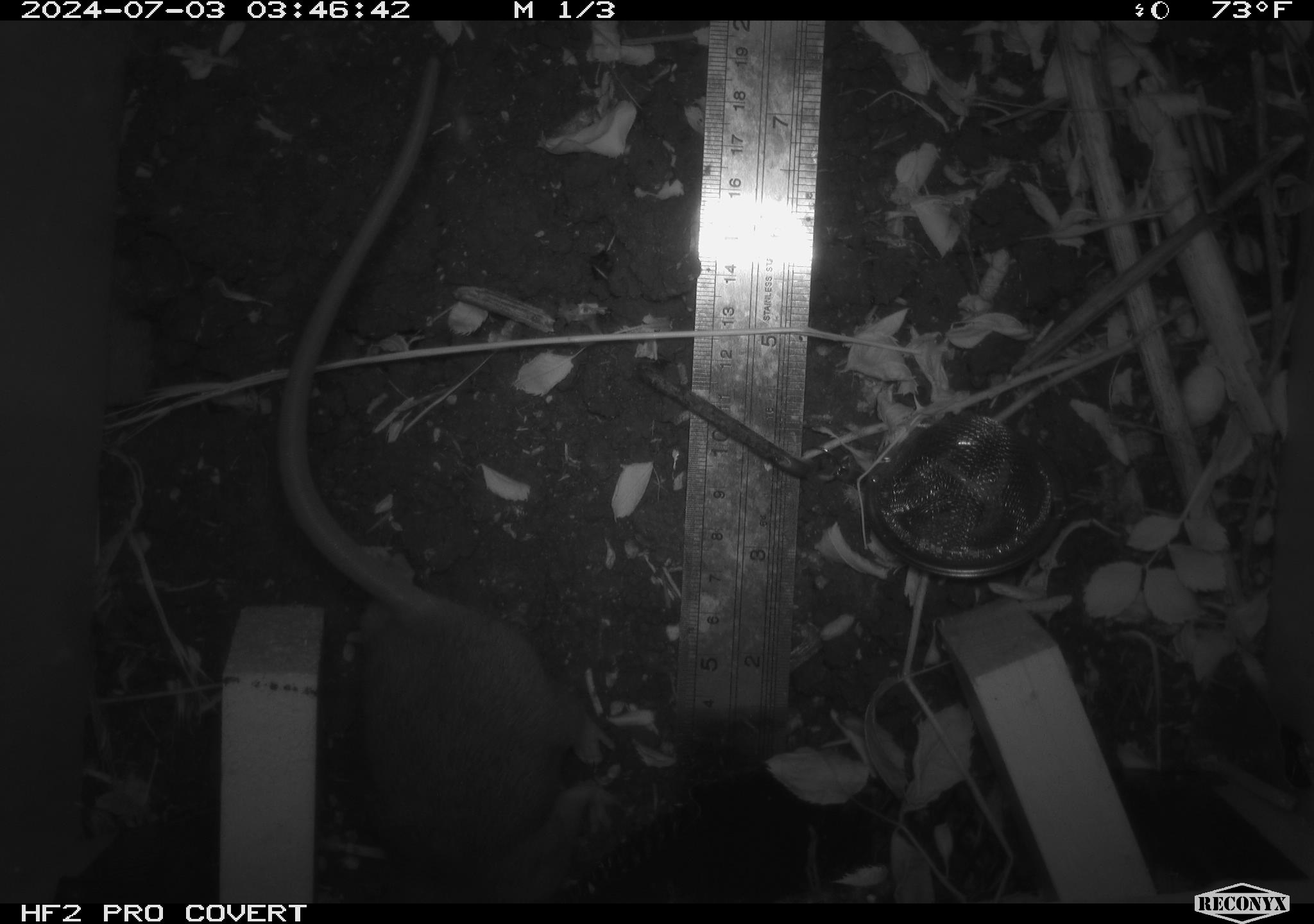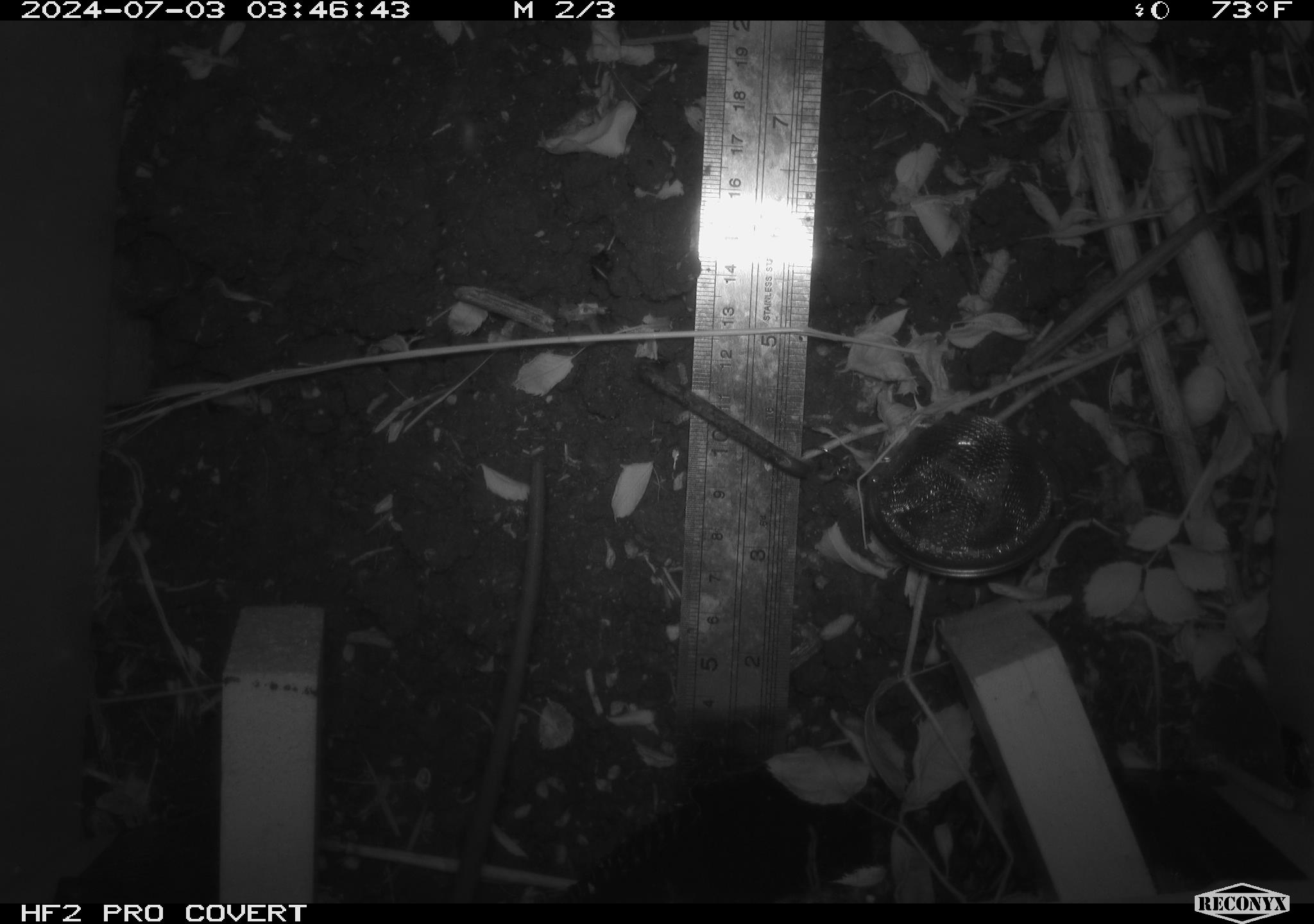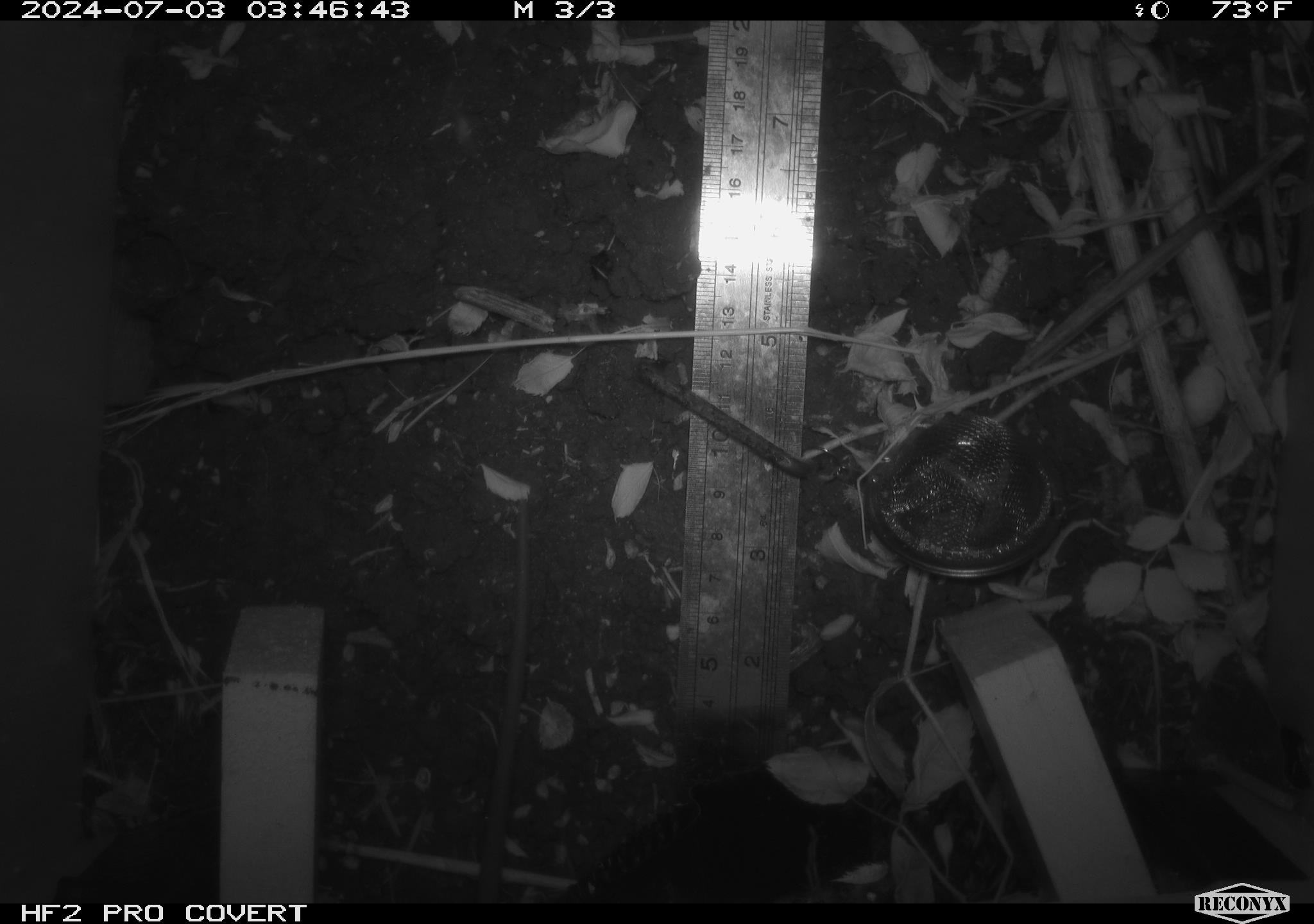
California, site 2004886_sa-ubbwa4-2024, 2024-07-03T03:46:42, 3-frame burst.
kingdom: Animalia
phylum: Chordata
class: Mammalia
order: Rodentia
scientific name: Rodentia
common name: woodrat or rat or mouse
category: woodrat or rat or mouse species